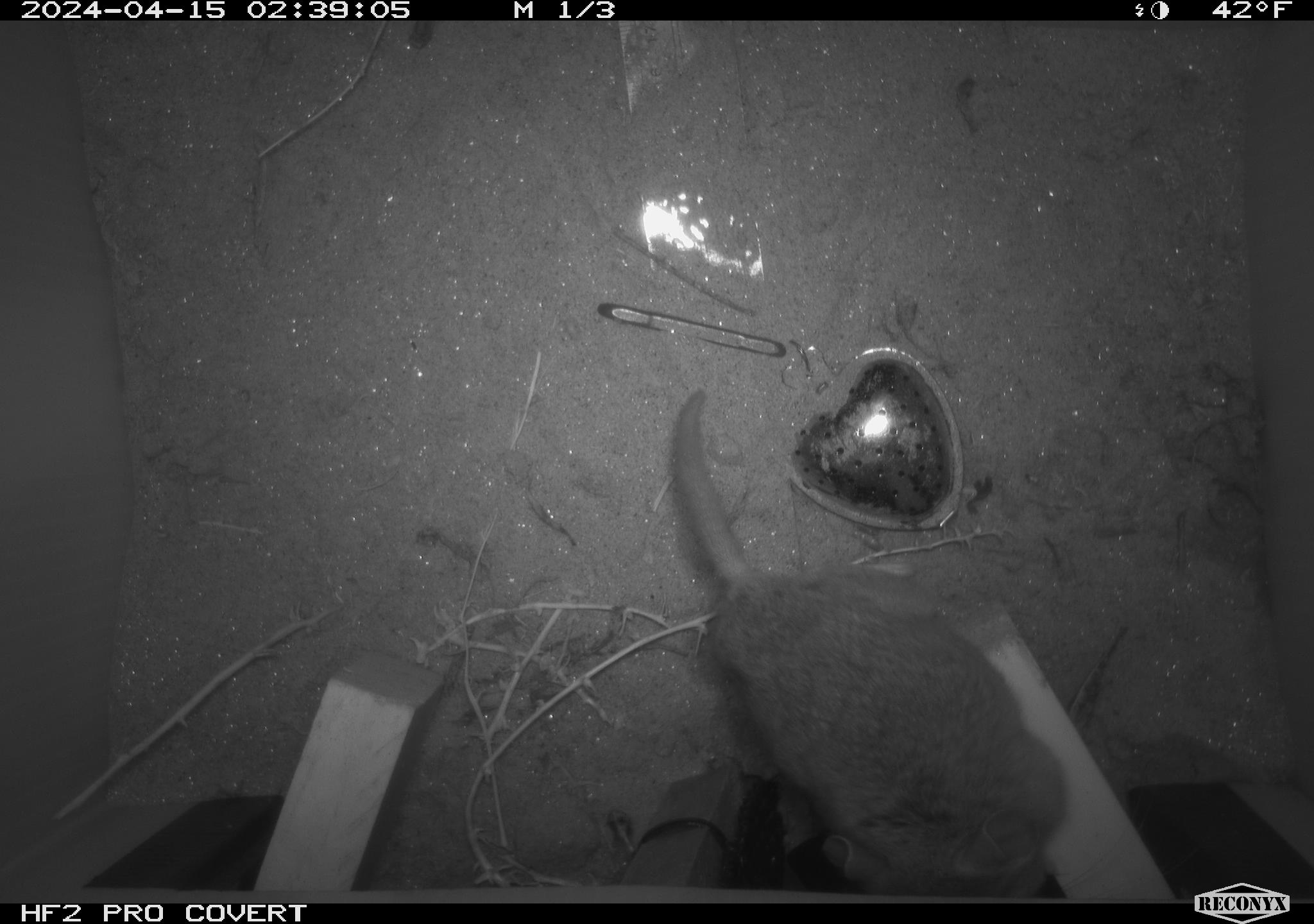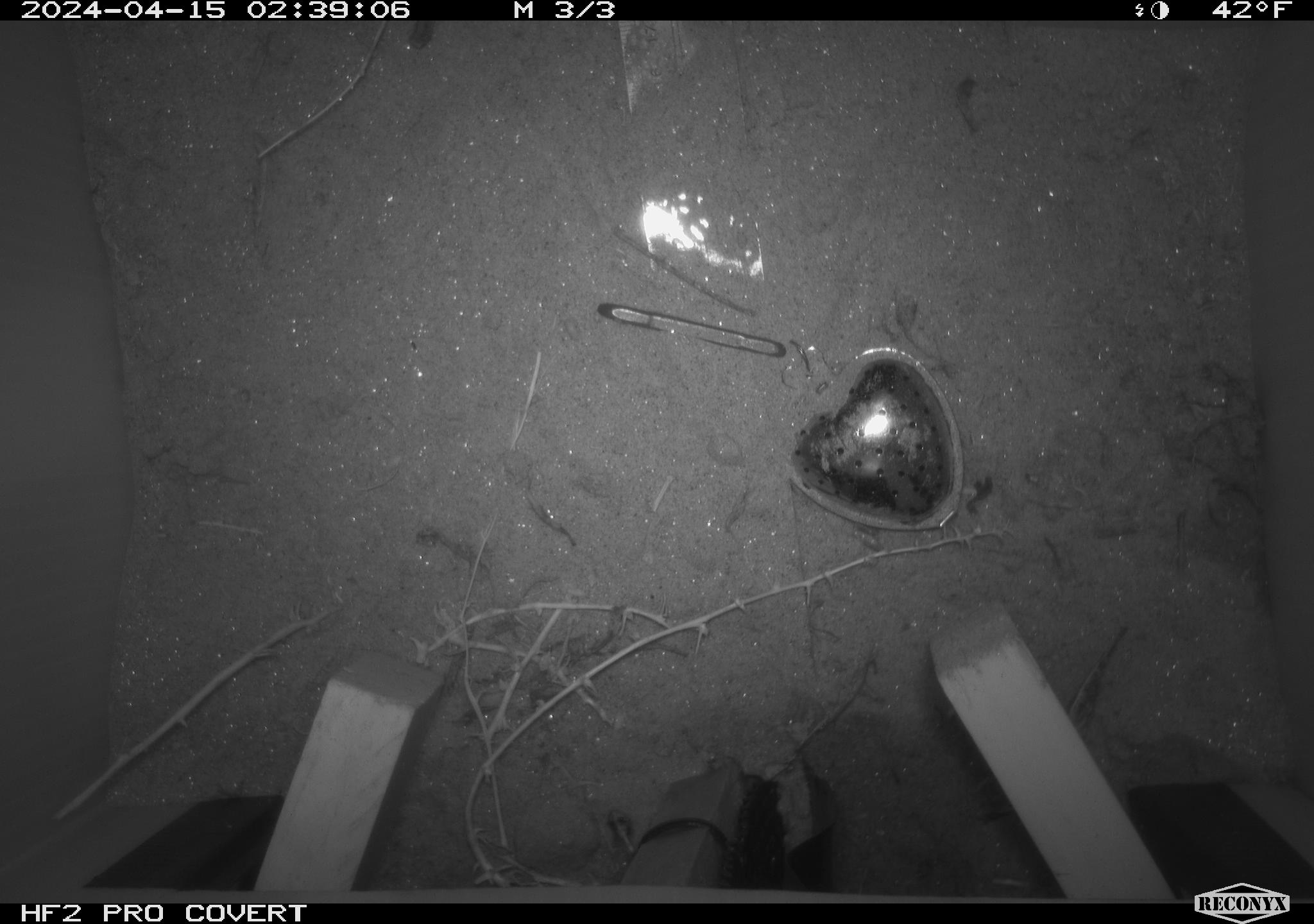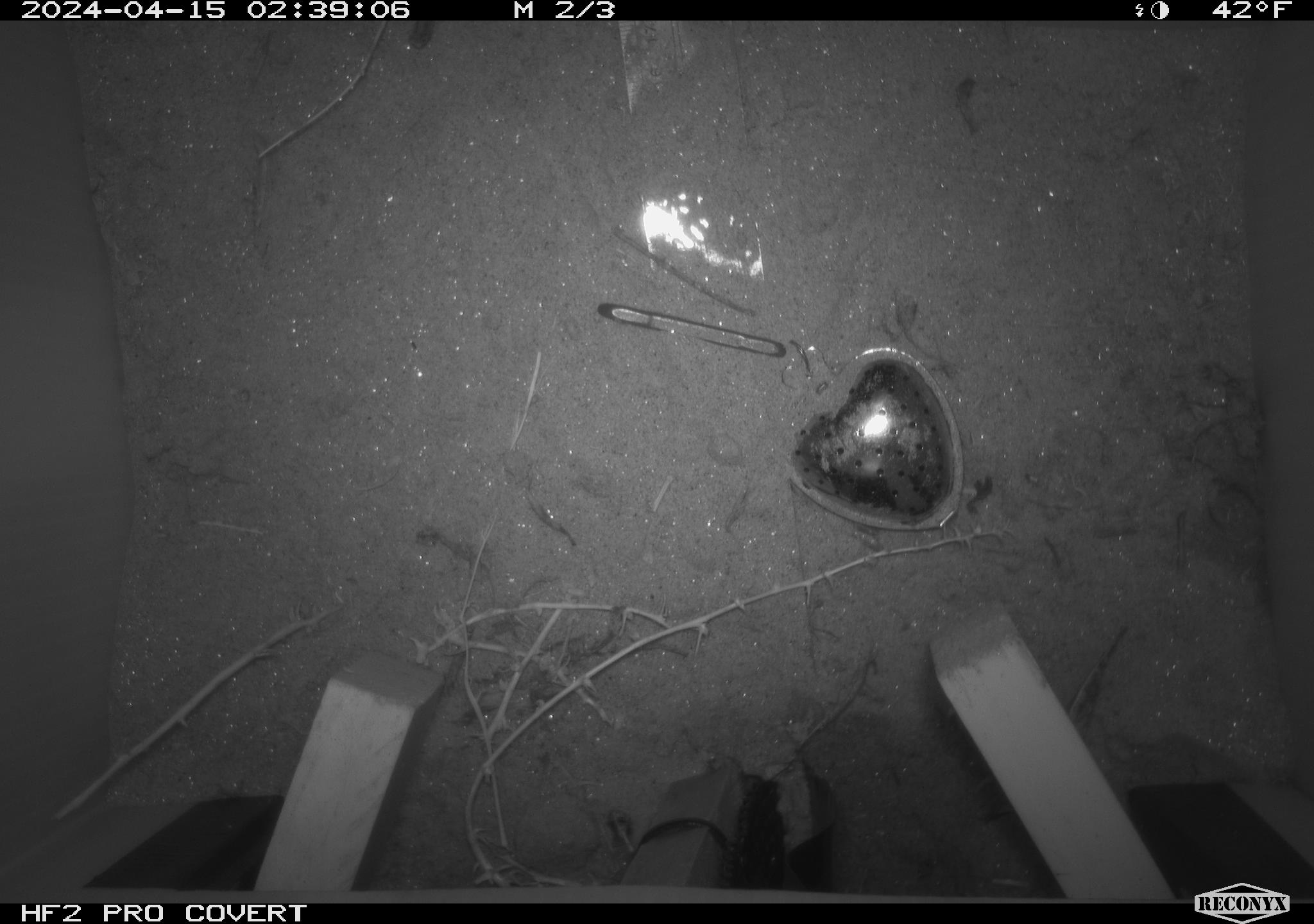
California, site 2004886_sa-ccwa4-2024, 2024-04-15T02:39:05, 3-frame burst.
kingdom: Animalia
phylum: Chordata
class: Mammalia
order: Rodentia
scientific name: Rodentia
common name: woodrat or rat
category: woodrat or rat species